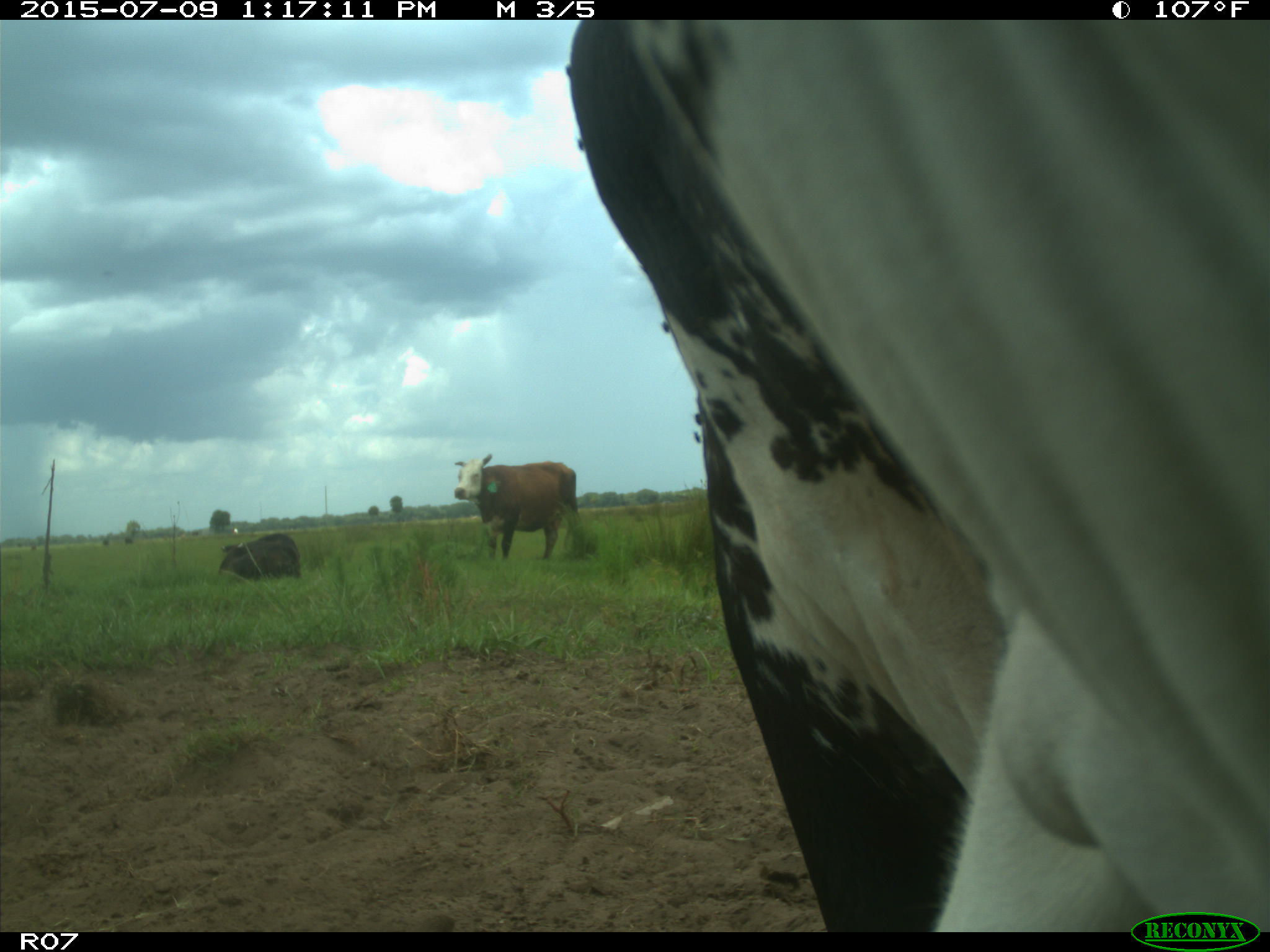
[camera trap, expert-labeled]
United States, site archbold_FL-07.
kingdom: Animalia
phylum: Chordata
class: Mammalia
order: Artiodactyla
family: Bovidae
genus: Bos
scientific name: Bos taurus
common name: domestic cow